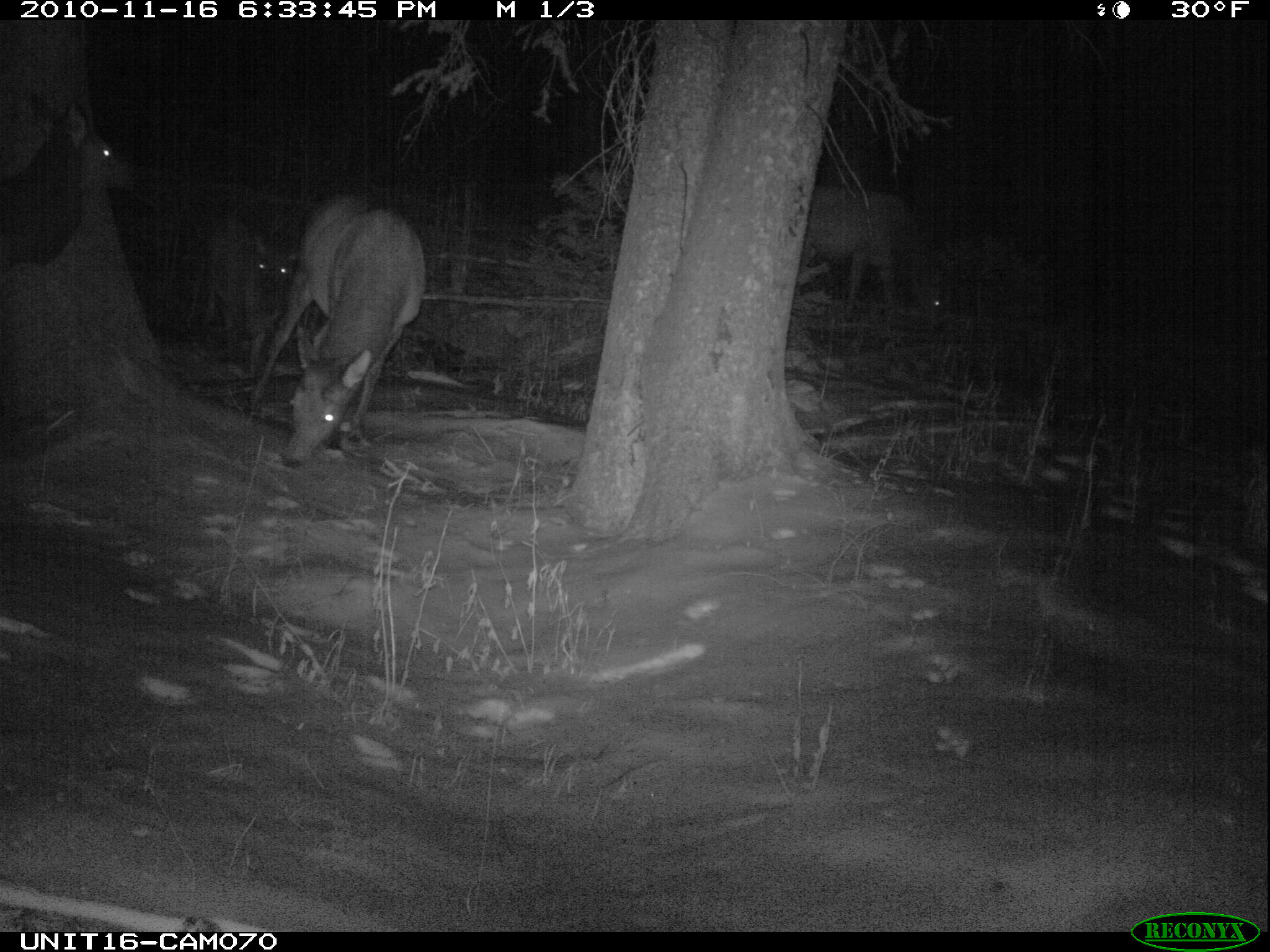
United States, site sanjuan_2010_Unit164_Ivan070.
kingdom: Animalia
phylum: Chordata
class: Mammalia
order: Artiodactyla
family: Cervidae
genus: Cervus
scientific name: Cervus elaphus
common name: red deer